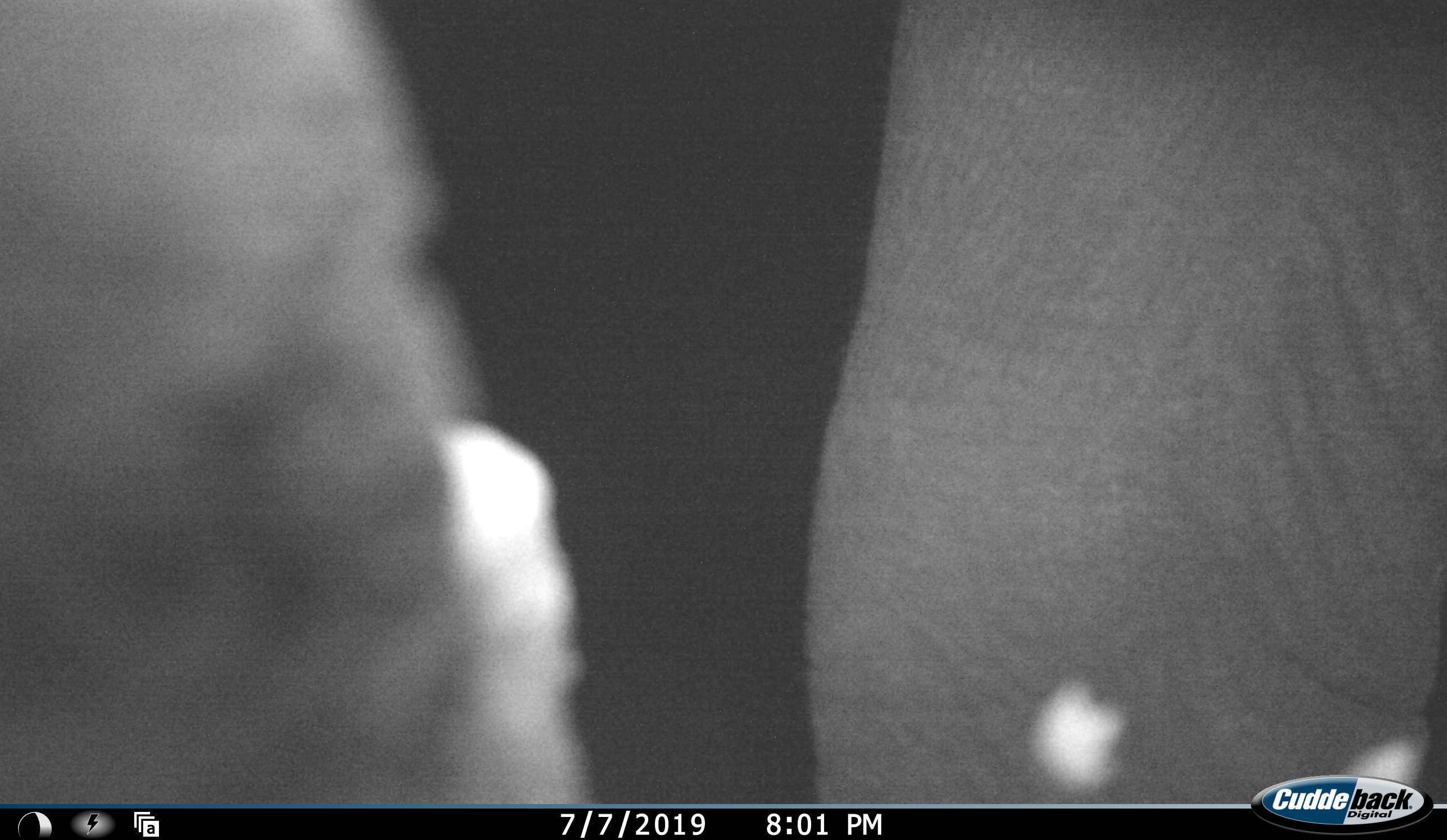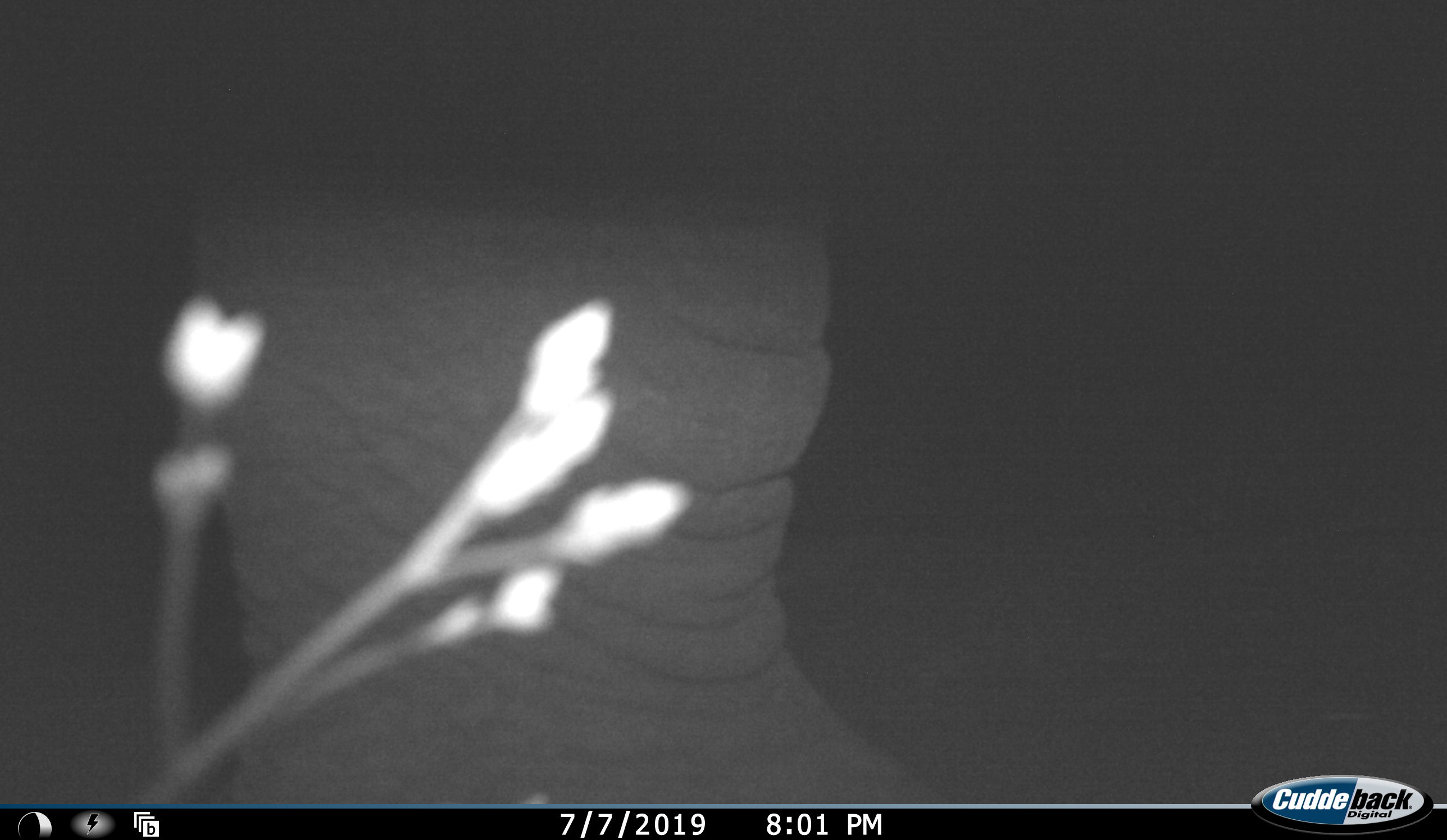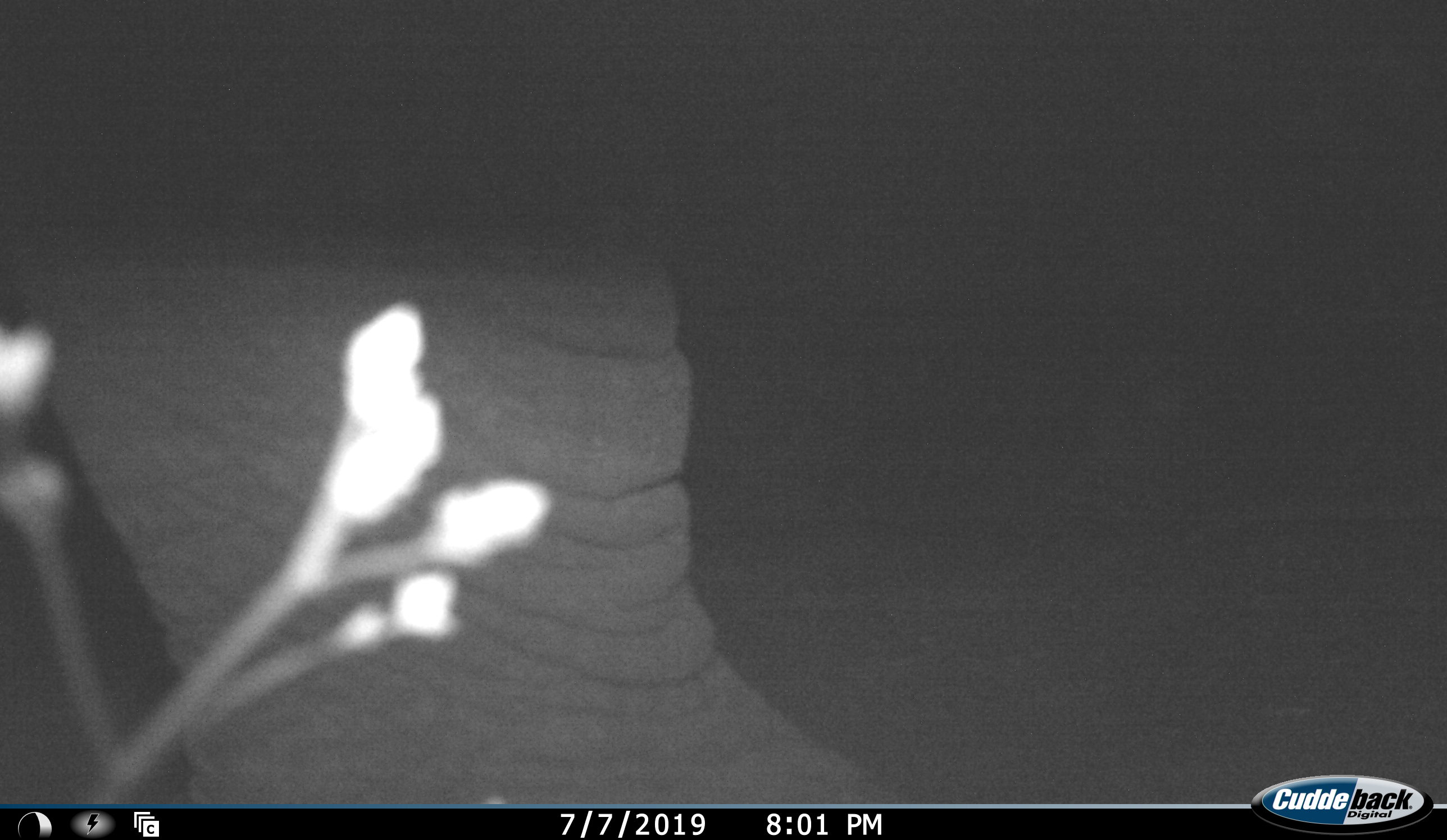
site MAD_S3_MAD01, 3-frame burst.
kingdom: Animalia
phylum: Chordata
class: Mammalia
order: Proboscidea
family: Elephantidae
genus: Loxodonta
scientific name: Loxodonta africana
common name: african bush elephant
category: elephant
Elephant (african bush elephant) (Loxodonta africana), count 1. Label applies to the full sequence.